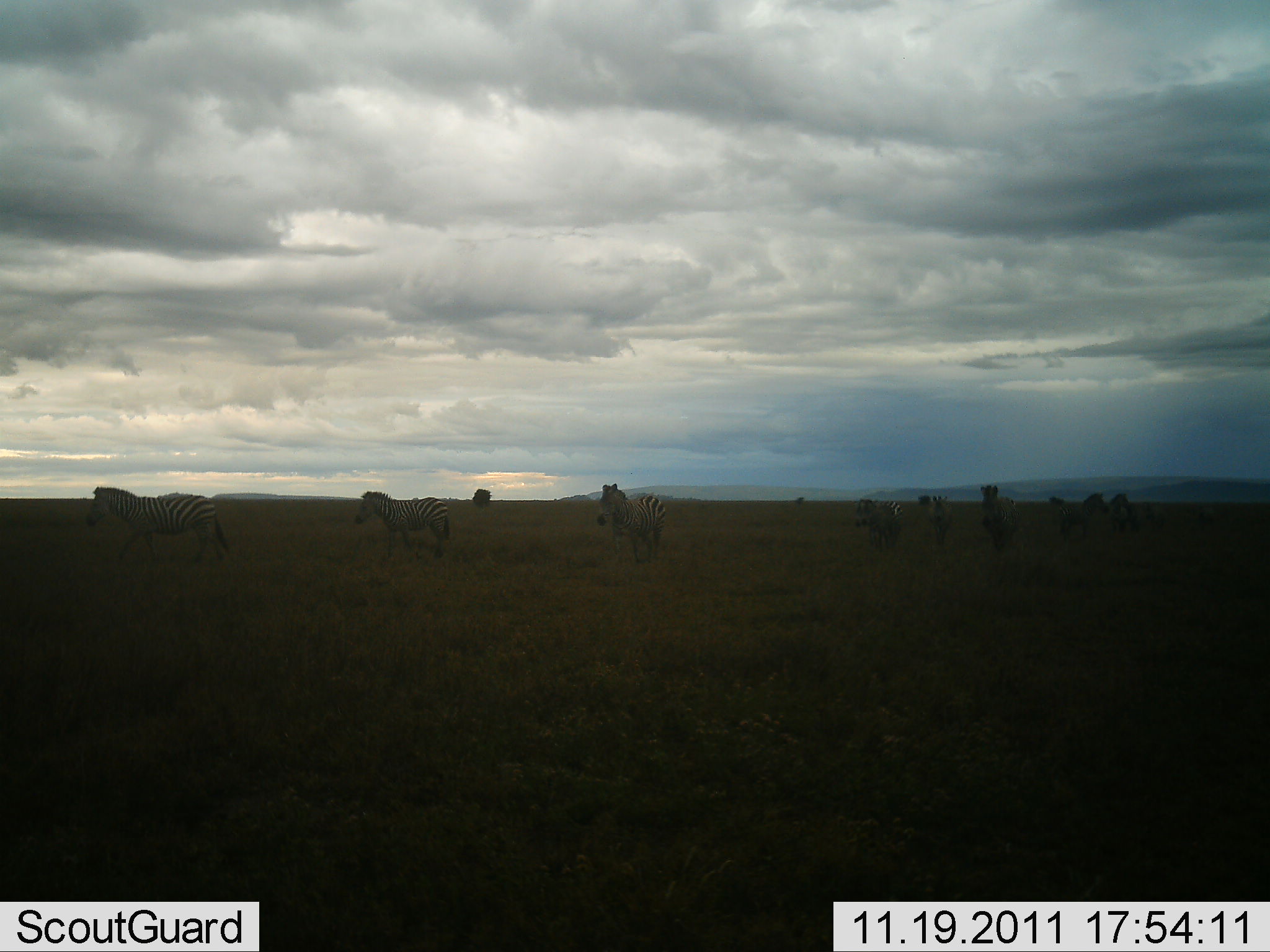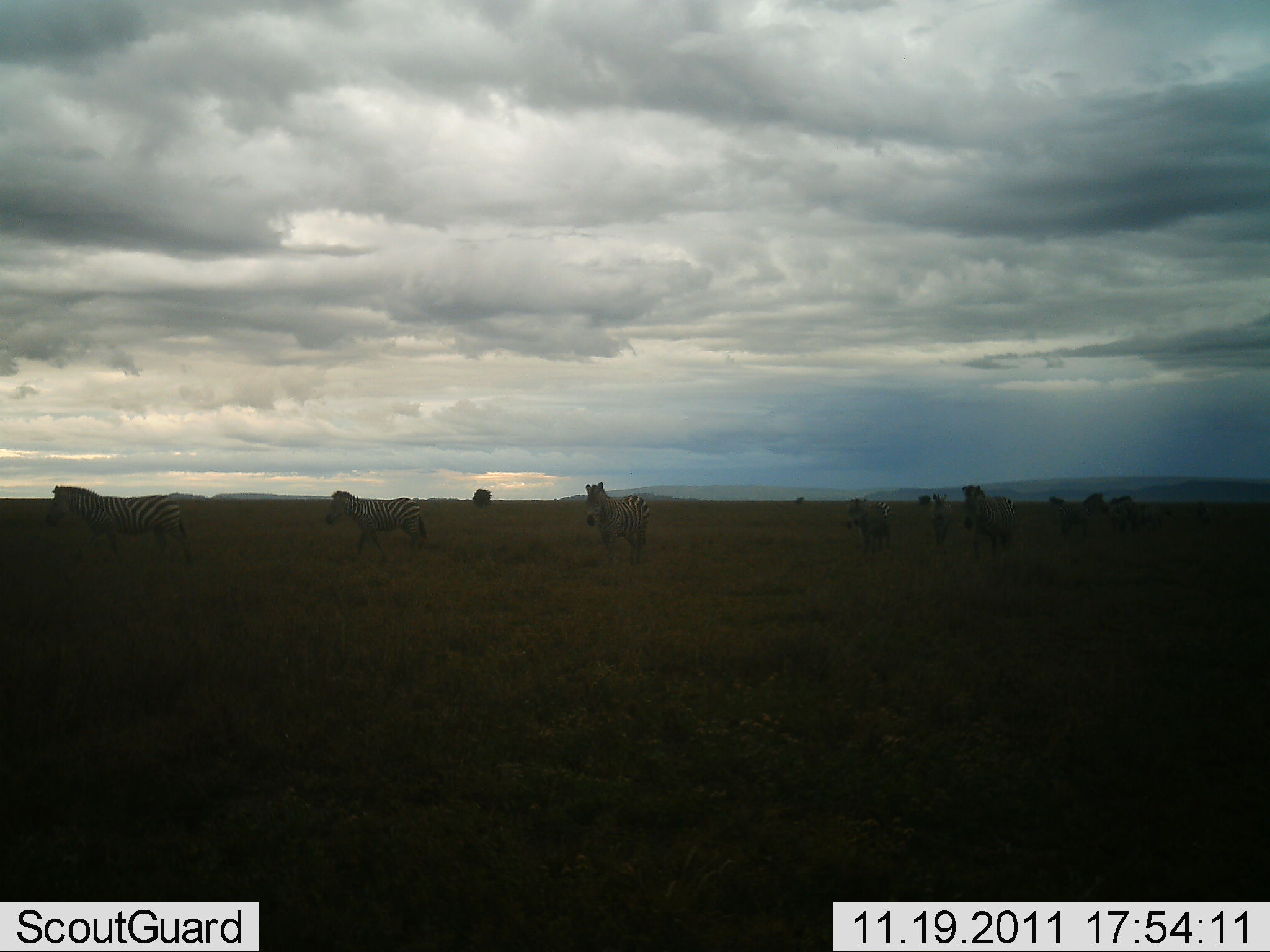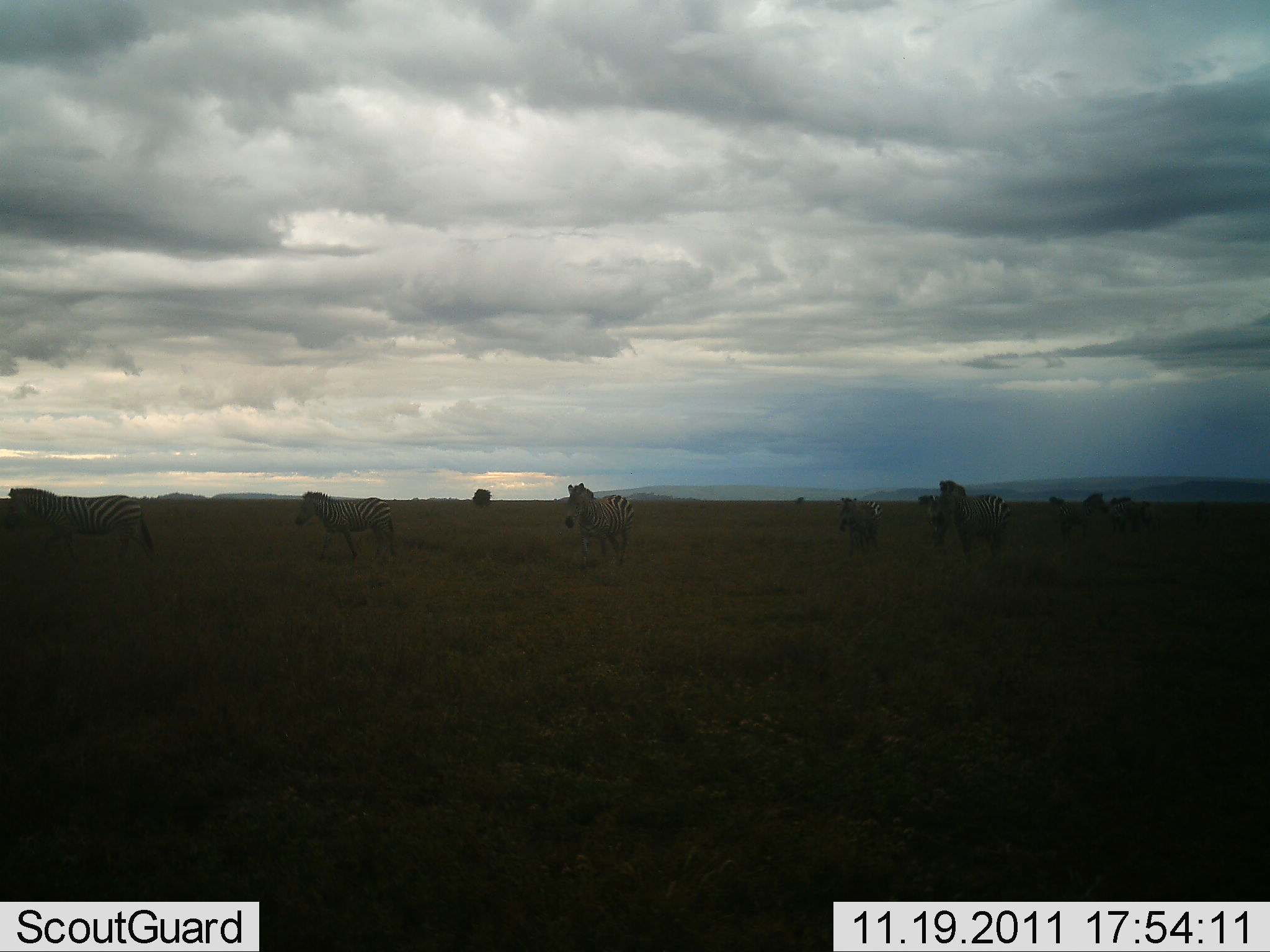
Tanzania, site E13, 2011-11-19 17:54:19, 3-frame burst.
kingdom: Animalia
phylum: Chordata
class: Mammalia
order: Perissodactyla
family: Equidae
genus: Equus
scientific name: Equus quagga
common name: plains zebra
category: zebra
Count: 10.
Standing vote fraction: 17%.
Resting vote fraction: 0%.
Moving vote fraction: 100%.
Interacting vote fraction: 0%.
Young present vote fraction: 8%.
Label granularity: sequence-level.